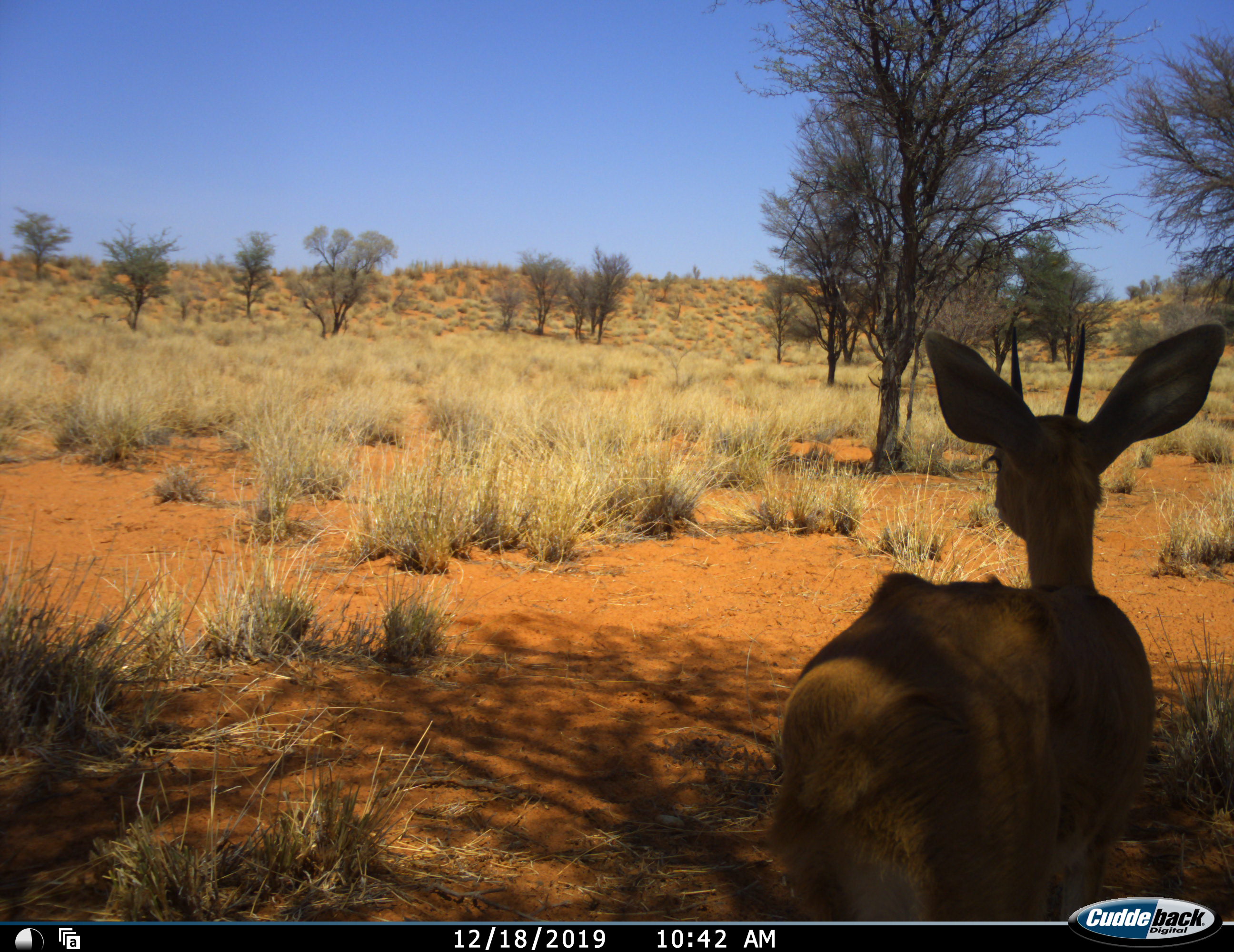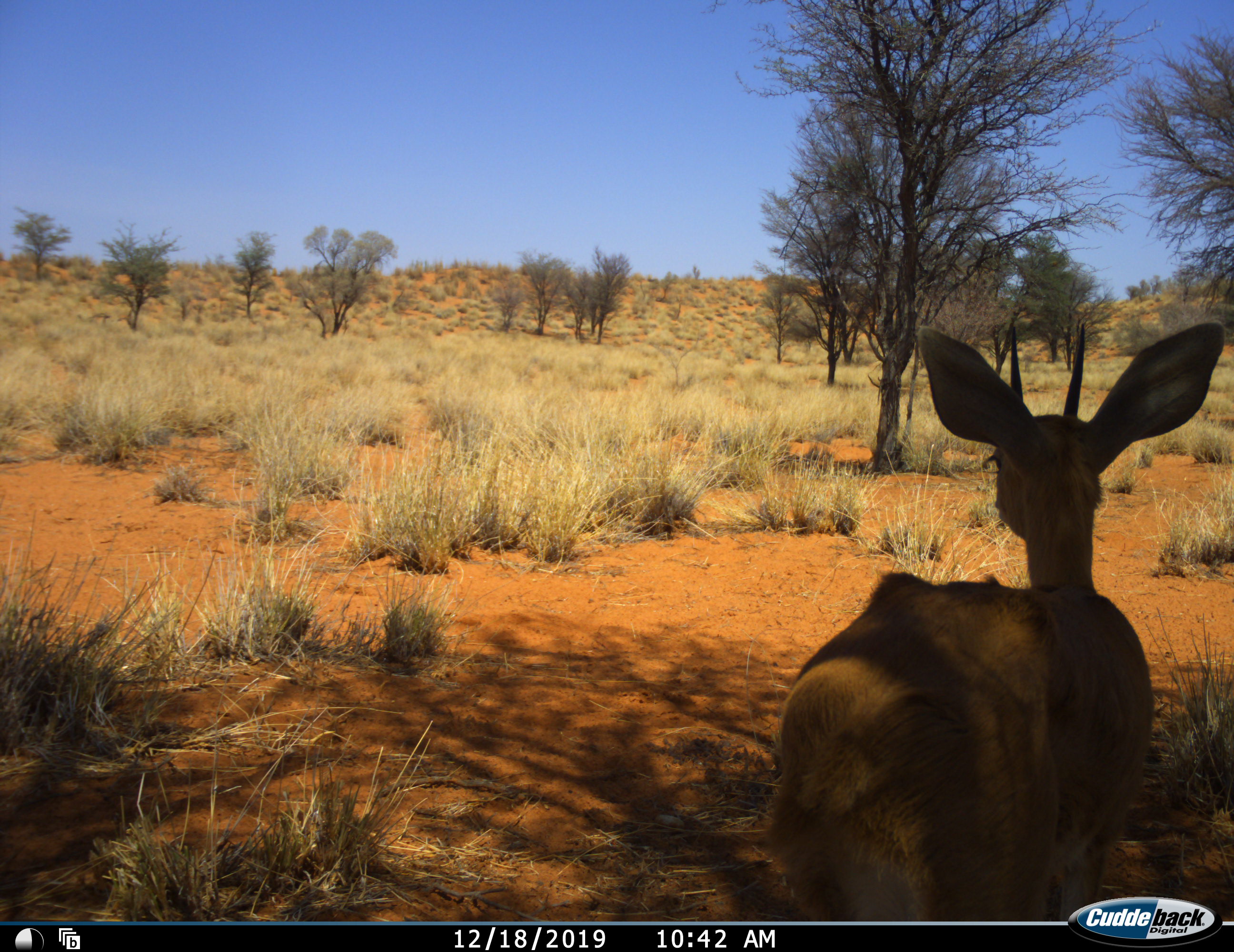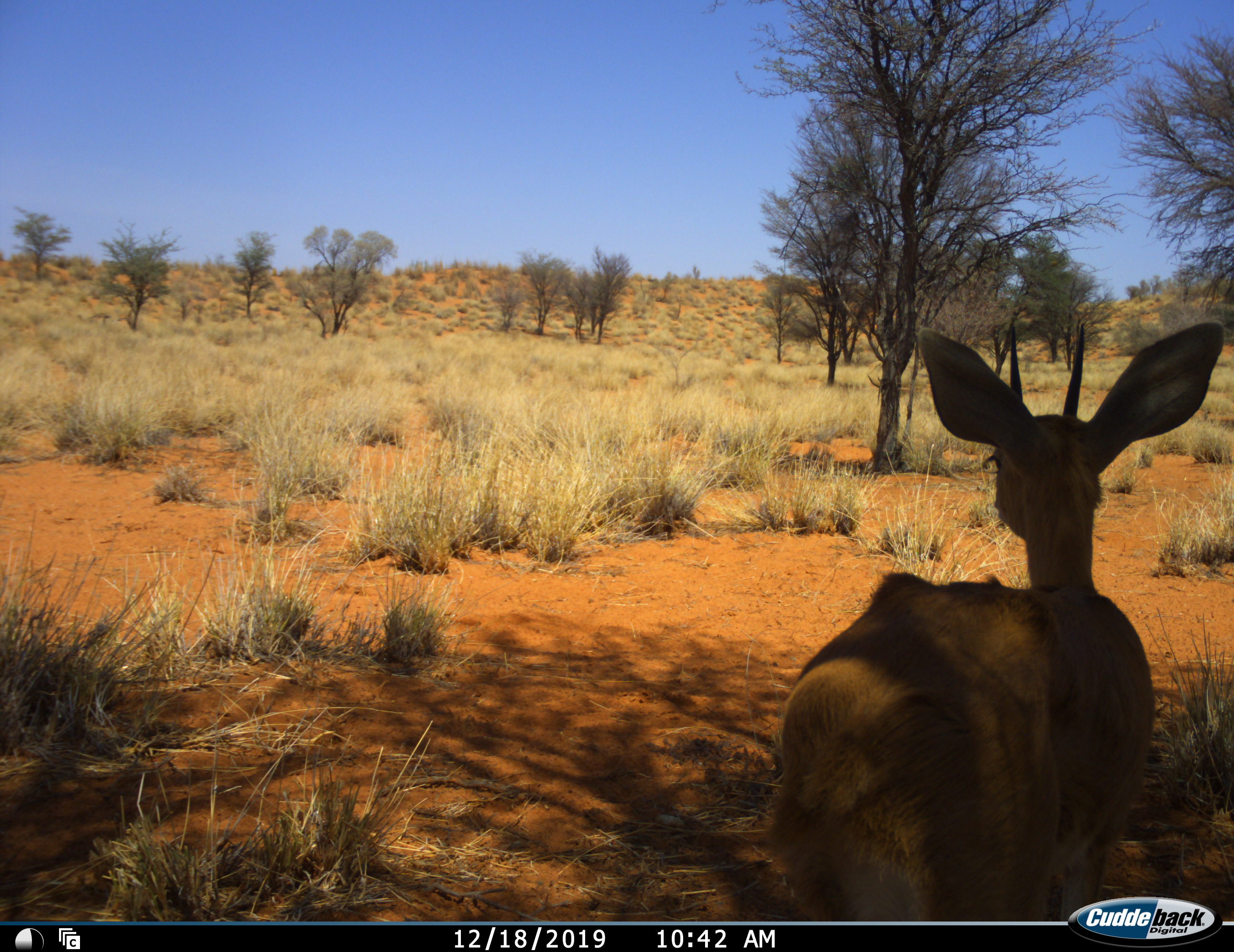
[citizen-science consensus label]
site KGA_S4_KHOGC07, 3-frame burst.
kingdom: Animalia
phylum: Chordata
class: Mammalia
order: Artiodactyla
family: Bovidae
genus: Raphicerus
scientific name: Raphicerus campestris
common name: steenbok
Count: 1.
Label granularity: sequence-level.